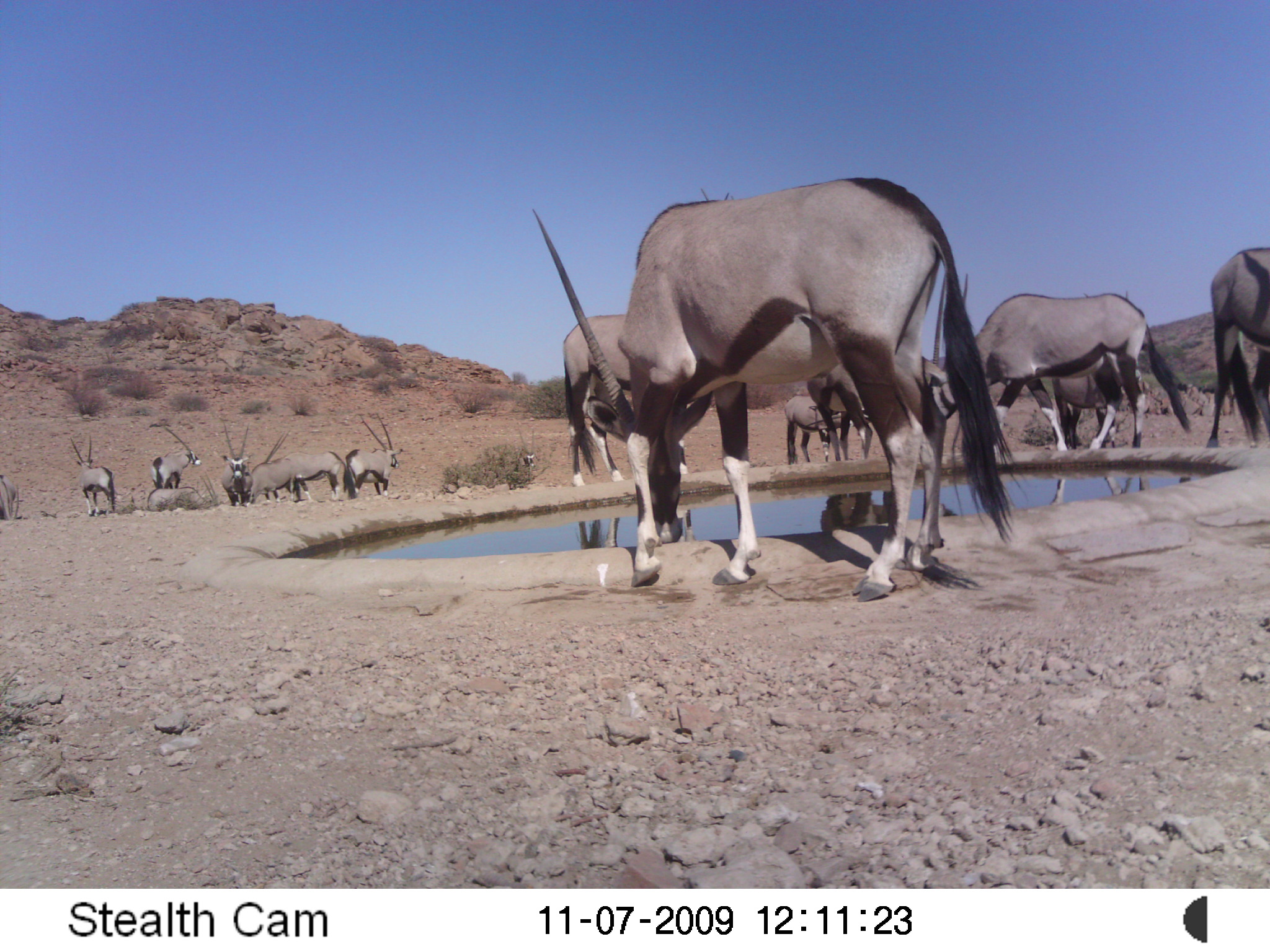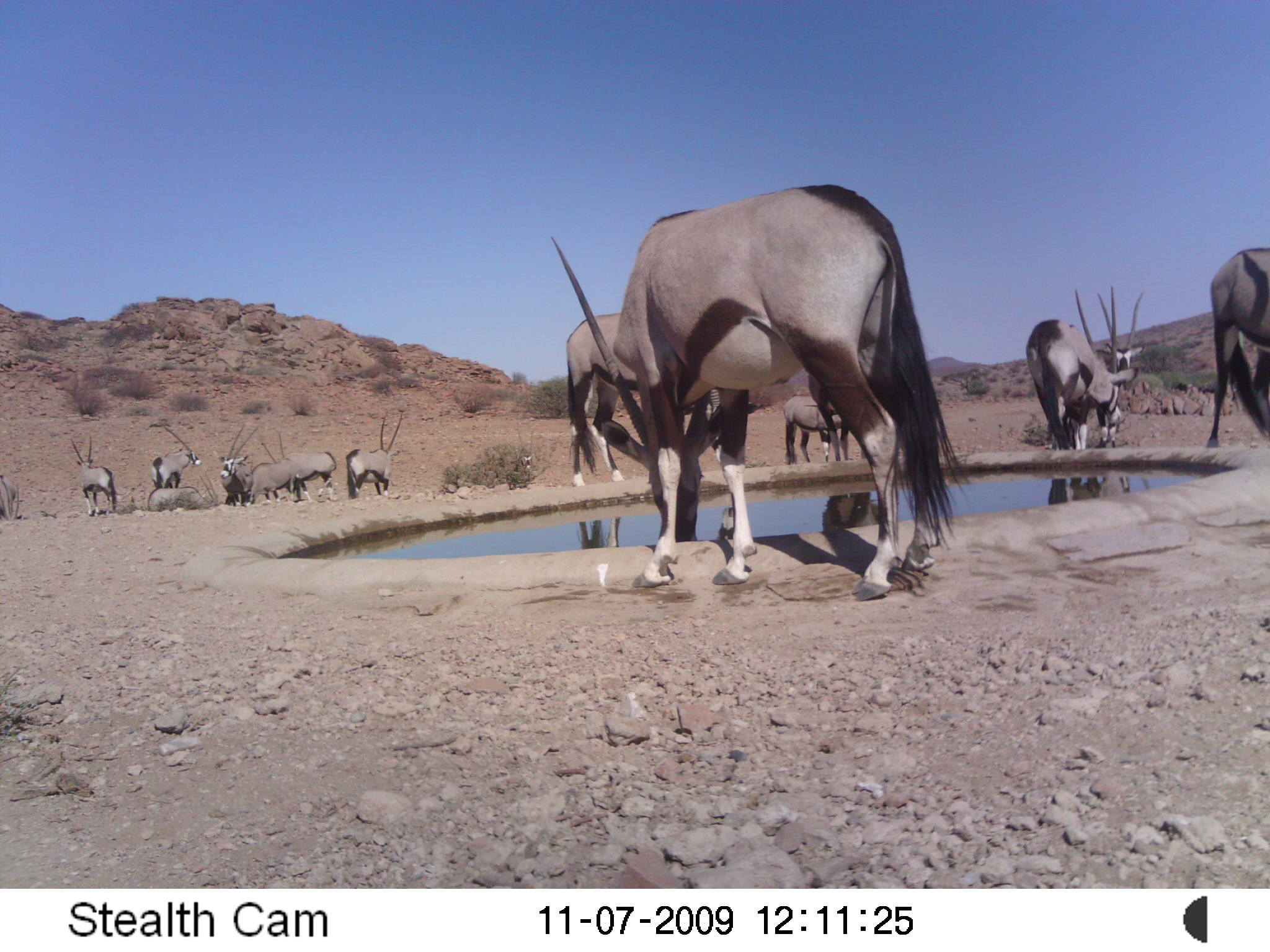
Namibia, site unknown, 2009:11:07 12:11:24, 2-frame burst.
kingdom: Animalia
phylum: Chordata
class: Mammalia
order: Artiodactyla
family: Bovidae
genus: Oryx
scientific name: Oryx gazella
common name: gemsbok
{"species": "Oryx gazella (gemsbok)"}